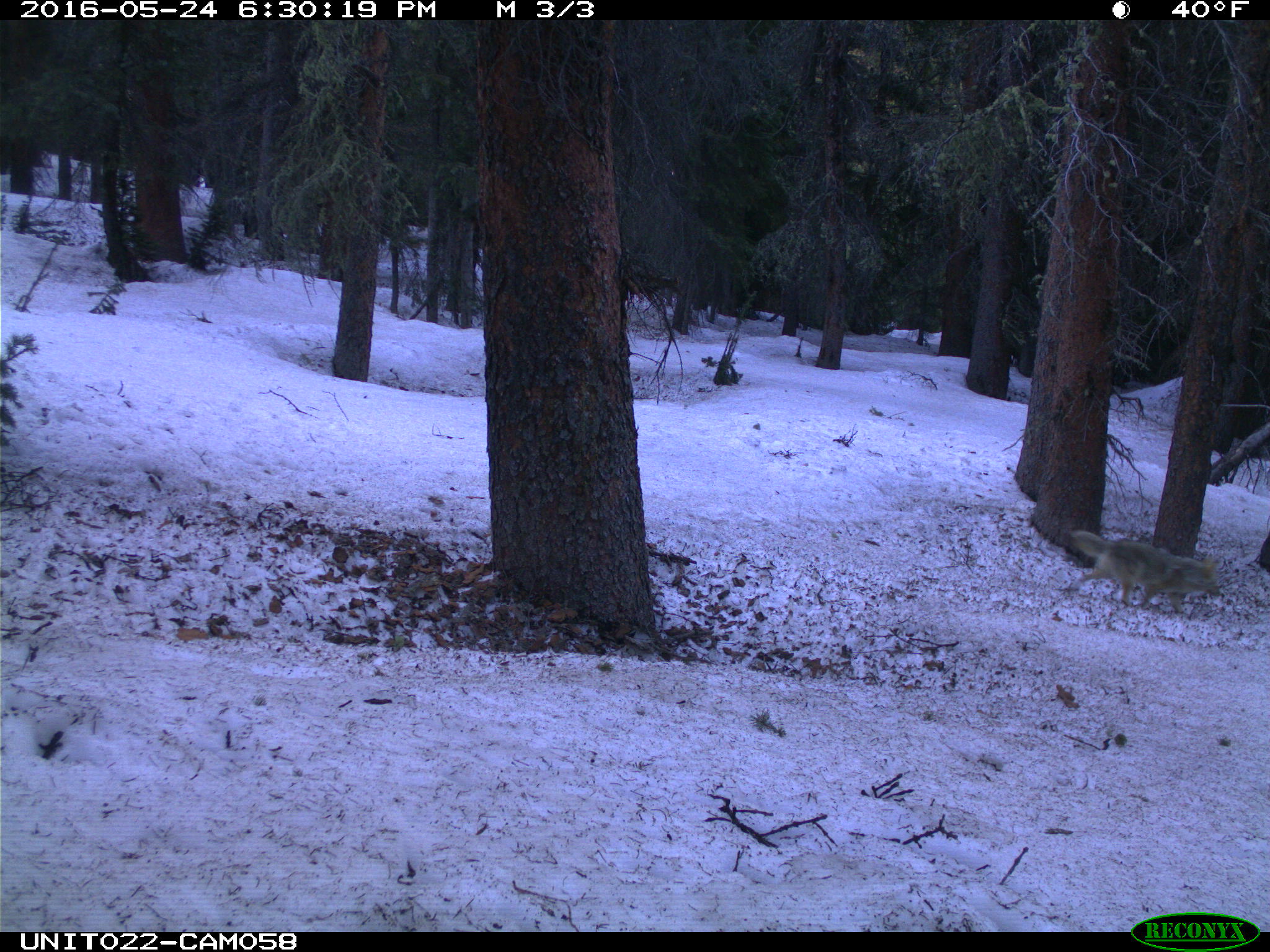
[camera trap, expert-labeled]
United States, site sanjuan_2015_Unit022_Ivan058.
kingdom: Animalia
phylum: Chordata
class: Mammalia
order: Carnivora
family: Canidae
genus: Canis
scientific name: Canis latrans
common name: coyote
Canis latrans (coyote).